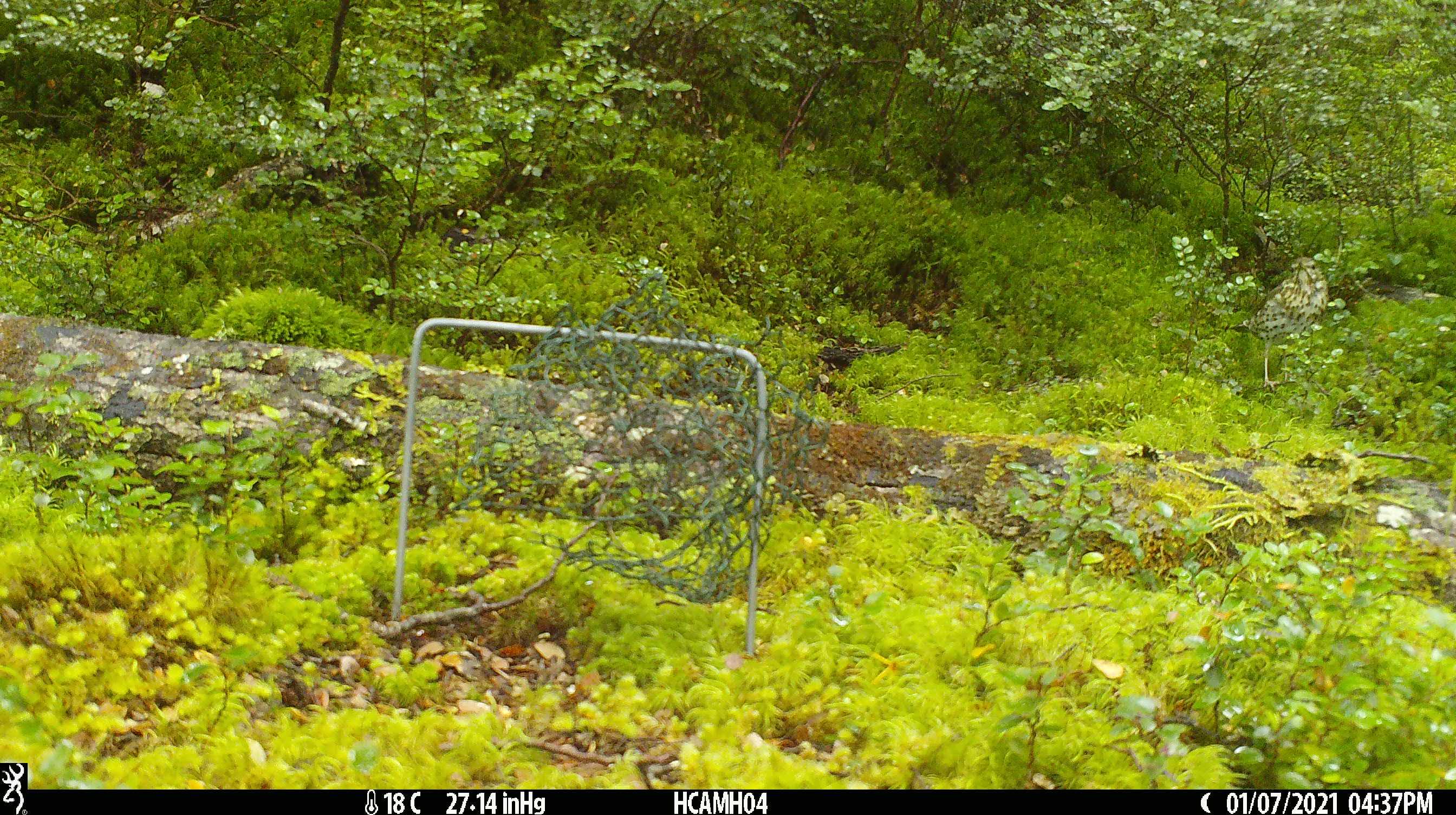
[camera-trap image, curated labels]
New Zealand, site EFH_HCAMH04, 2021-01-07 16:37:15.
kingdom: Animalia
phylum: Chordata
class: Aves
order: Passeriformes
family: Turdidae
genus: Turdus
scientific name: Turdus philomelos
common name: song thrush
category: thrush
Thrush (song thrush) (Turdus philomelos).